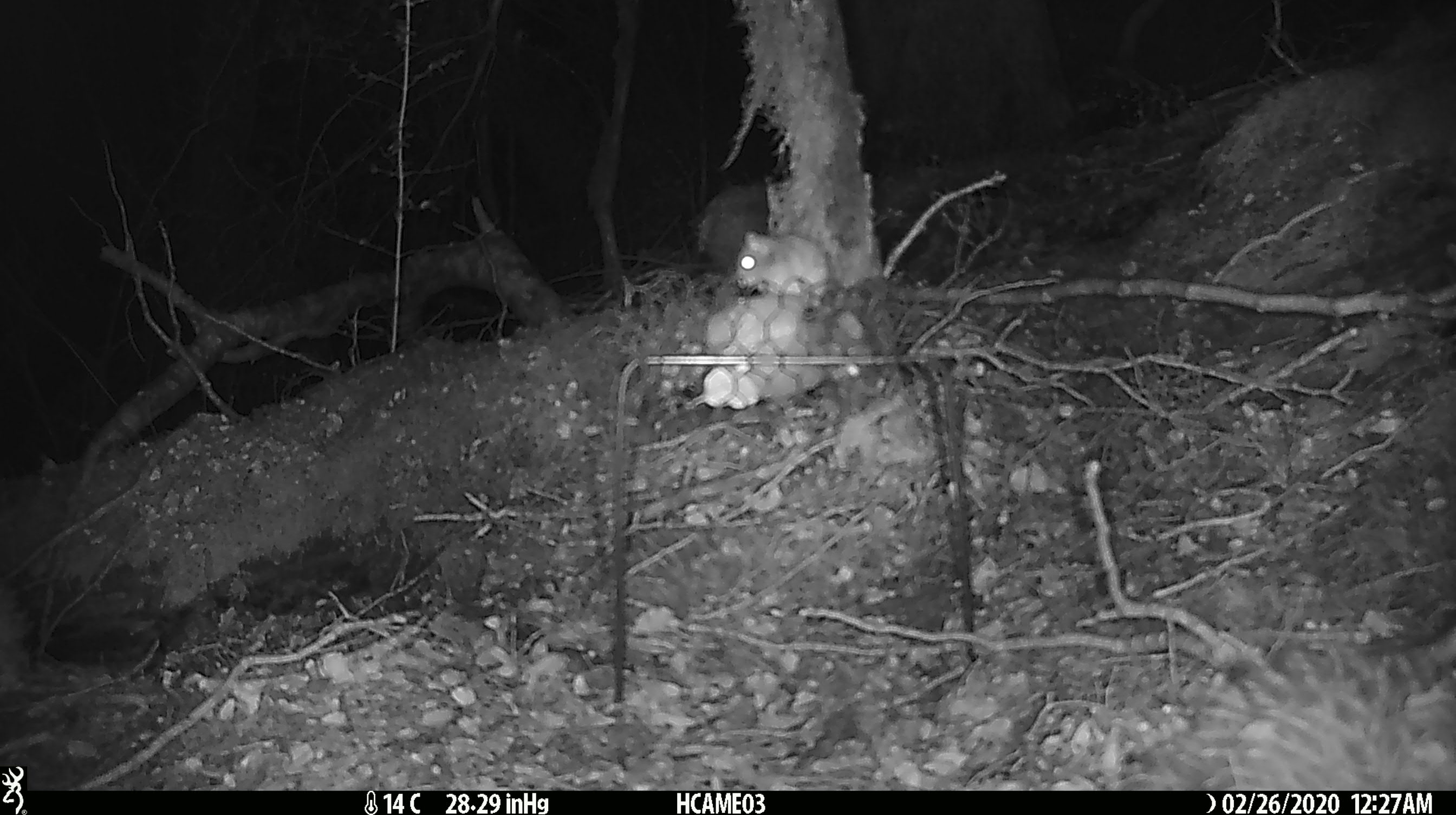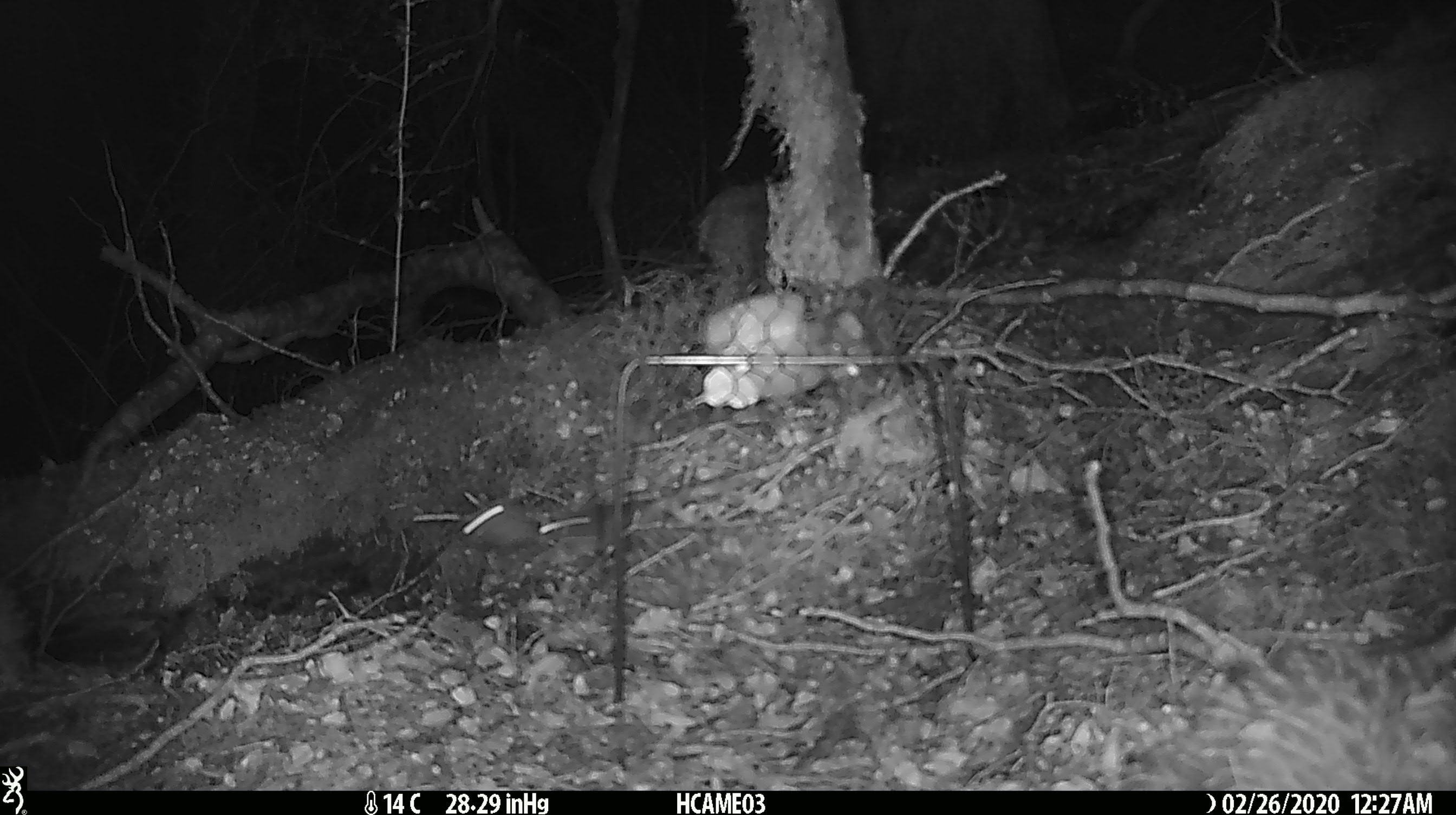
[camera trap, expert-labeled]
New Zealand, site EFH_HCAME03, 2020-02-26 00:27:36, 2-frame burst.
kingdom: Animalia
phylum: Chordata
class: Mammalia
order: Rodentia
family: Muridae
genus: Mus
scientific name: Mus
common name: mouse